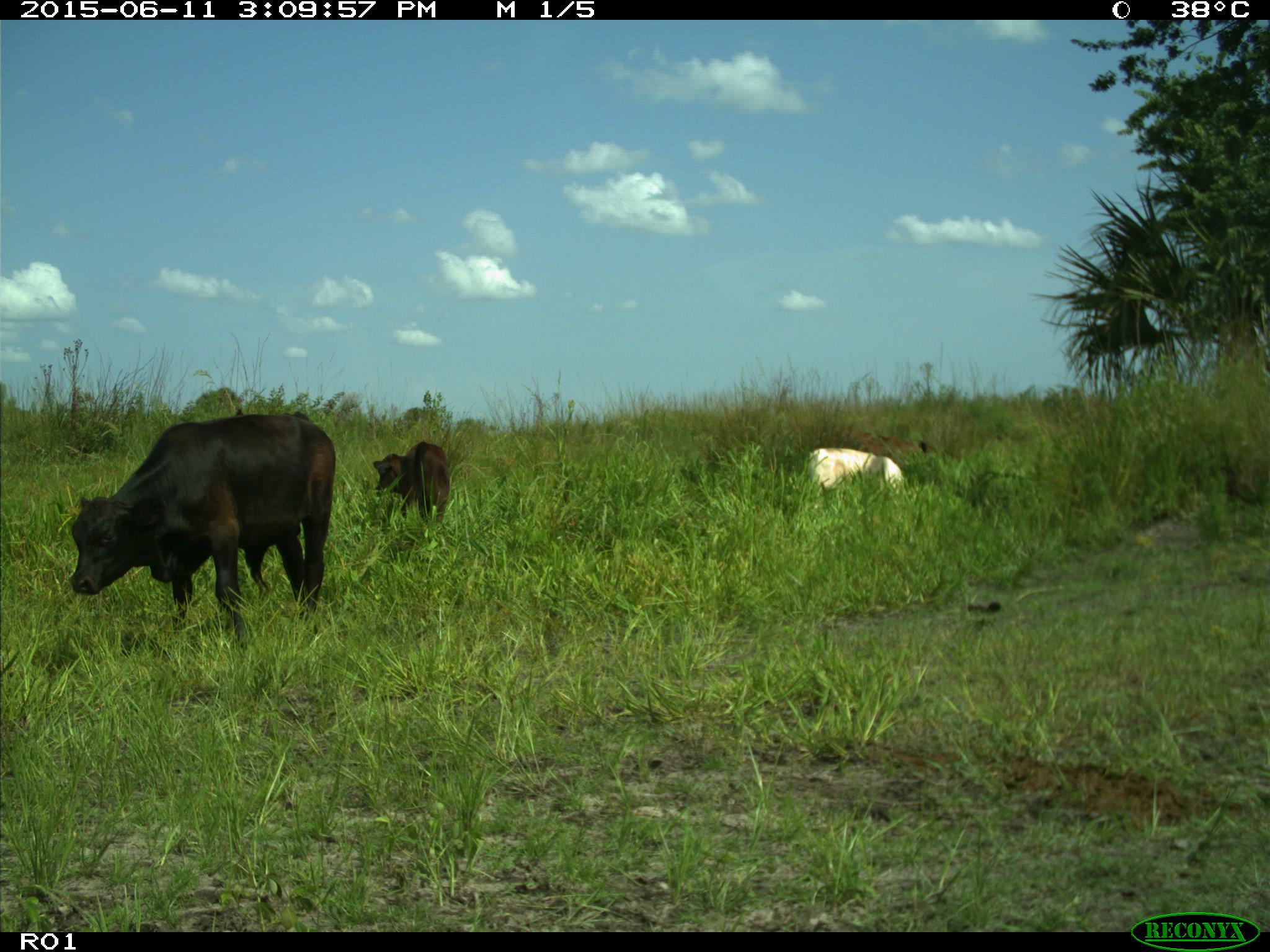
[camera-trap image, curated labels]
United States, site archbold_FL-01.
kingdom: Animalia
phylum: Chordata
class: Mammalia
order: Artiodactyla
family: Bovidae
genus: Bos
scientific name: Bos taurus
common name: domestic cow